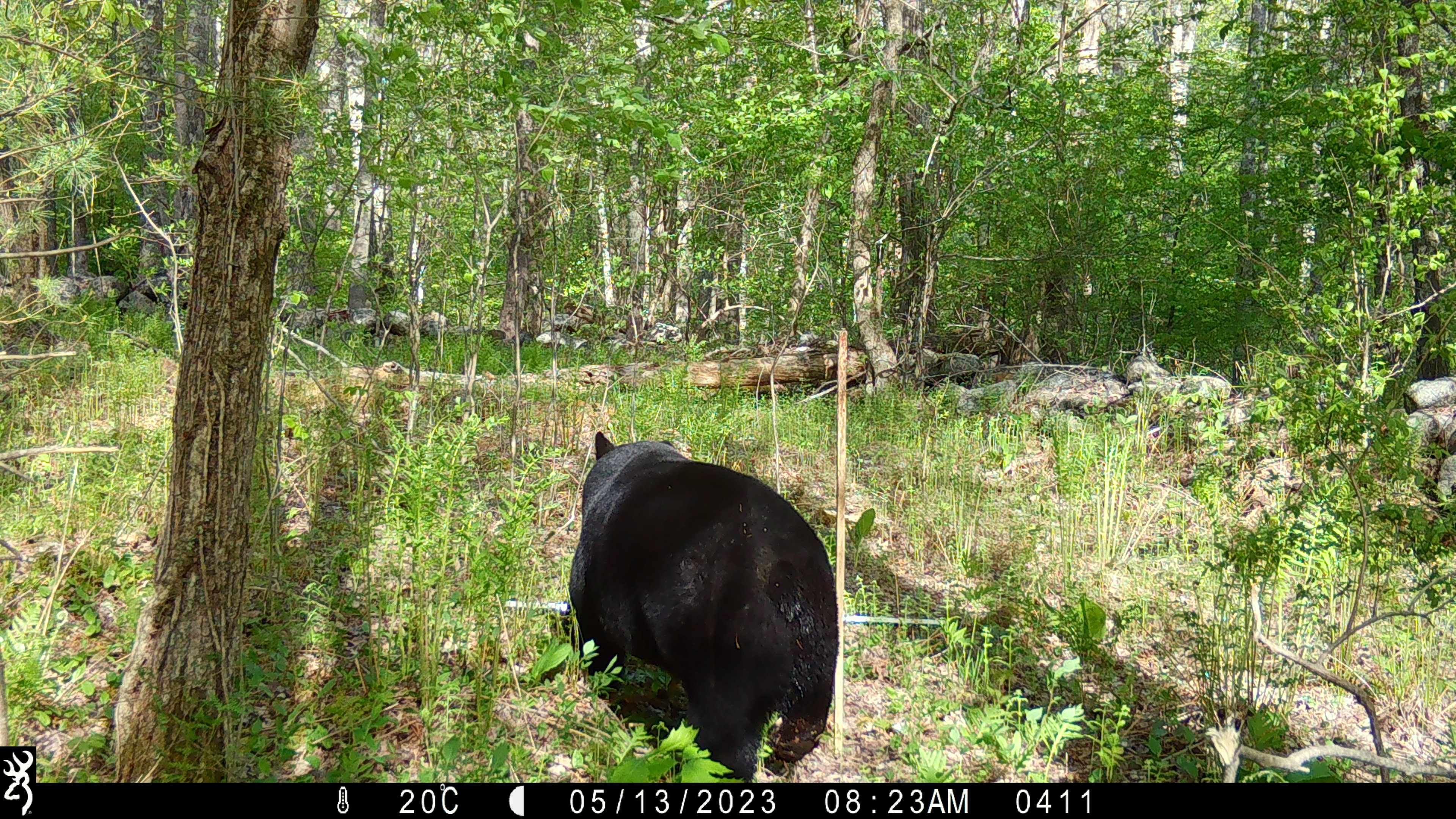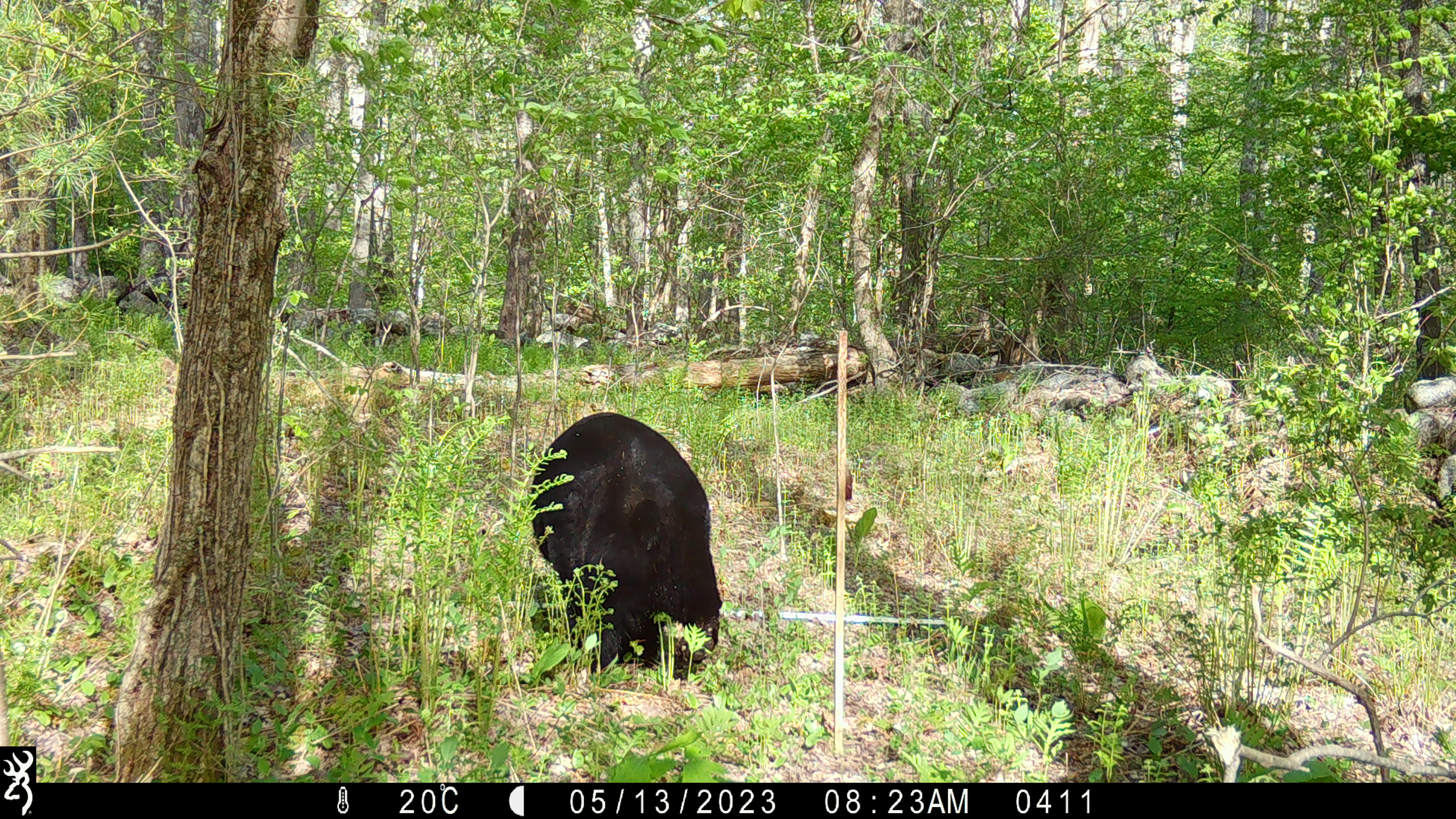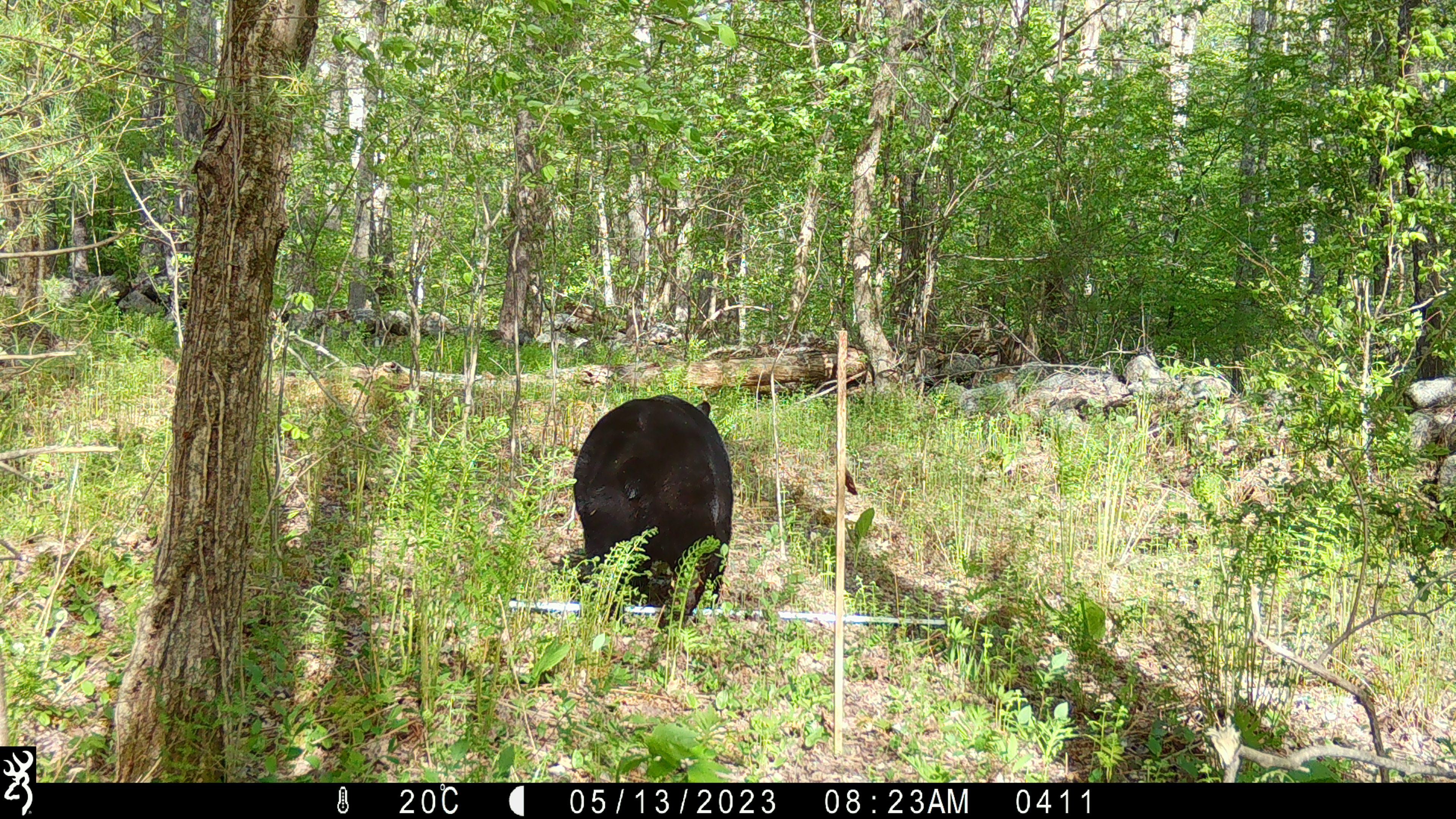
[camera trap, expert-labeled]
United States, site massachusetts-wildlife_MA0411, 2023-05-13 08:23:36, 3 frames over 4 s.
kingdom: Animalia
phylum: Chordata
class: Mammalia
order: Carnivora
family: Ursidae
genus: Ursus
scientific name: Ursus americanus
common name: black bear